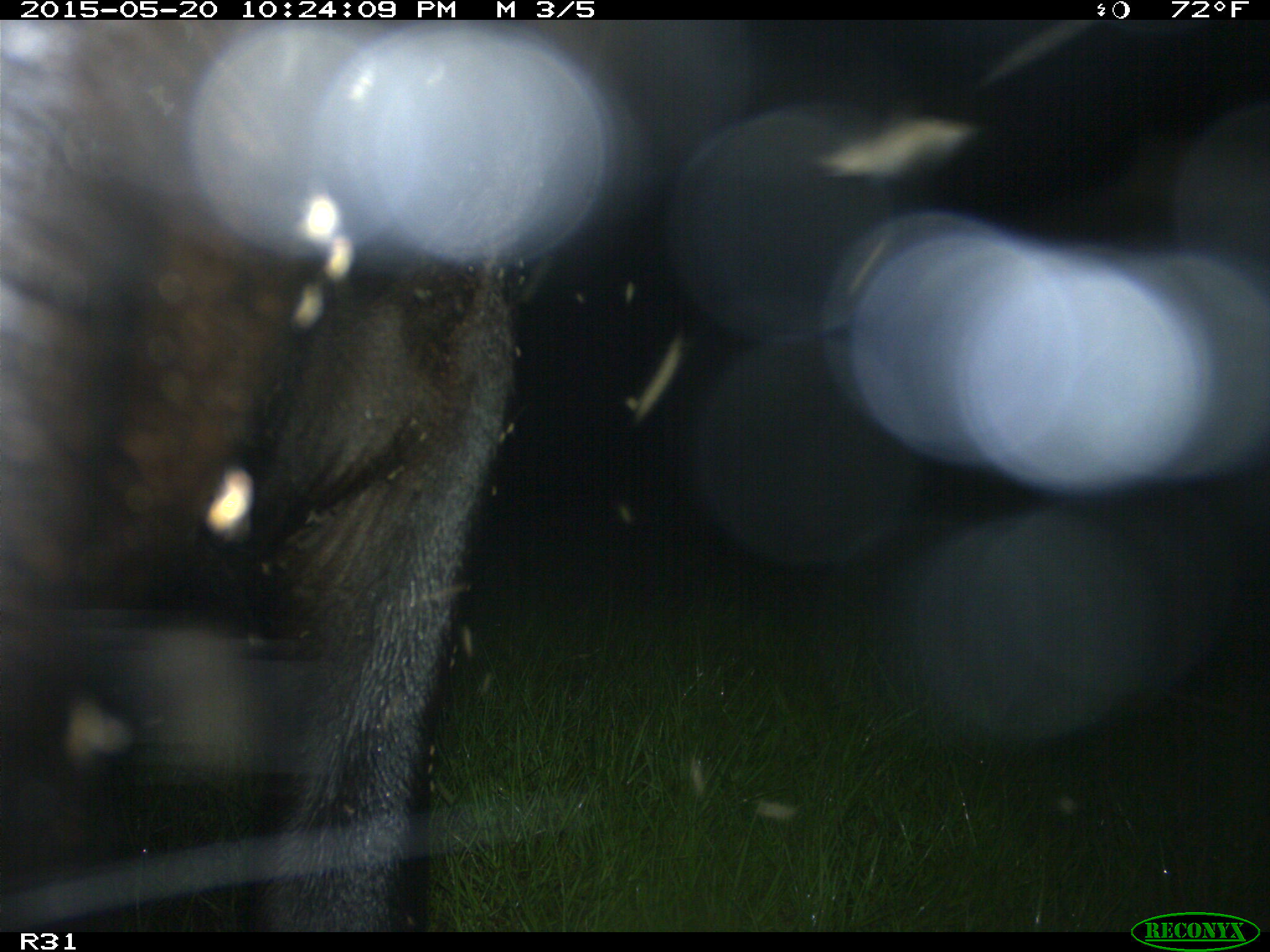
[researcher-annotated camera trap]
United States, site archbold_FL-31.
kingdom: Animalia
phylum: Chordata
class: Mammalia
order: Artiodactyla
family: Bovidae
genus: Bos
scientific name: Bos taurus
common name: domestic cow